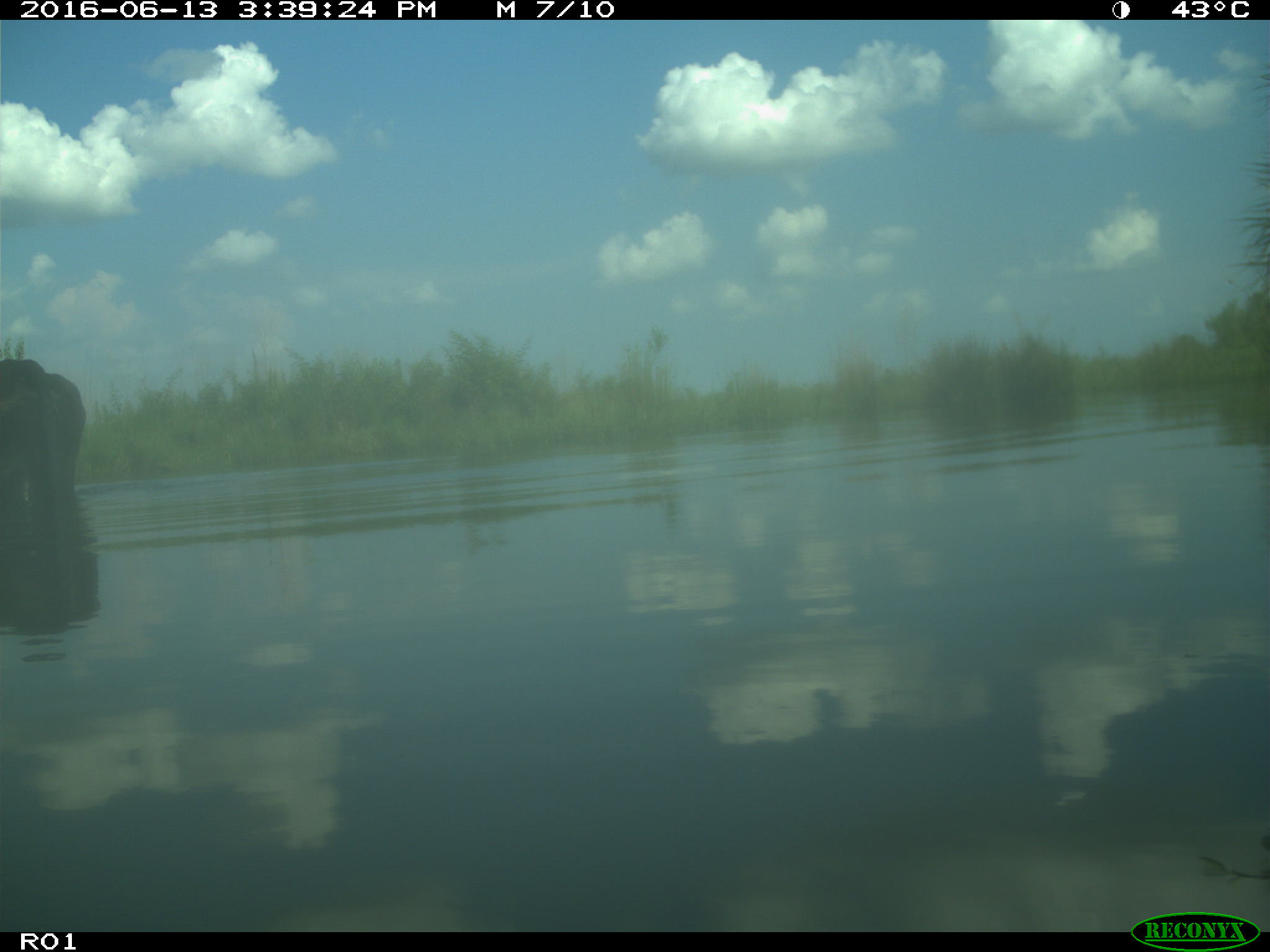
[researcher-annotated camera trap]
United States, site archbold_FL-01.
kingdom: Animalia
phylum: Chordata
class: Mammalia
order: Artiodactyla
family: Bovidae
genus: Bos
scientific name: Bos taurus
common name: domestic cow